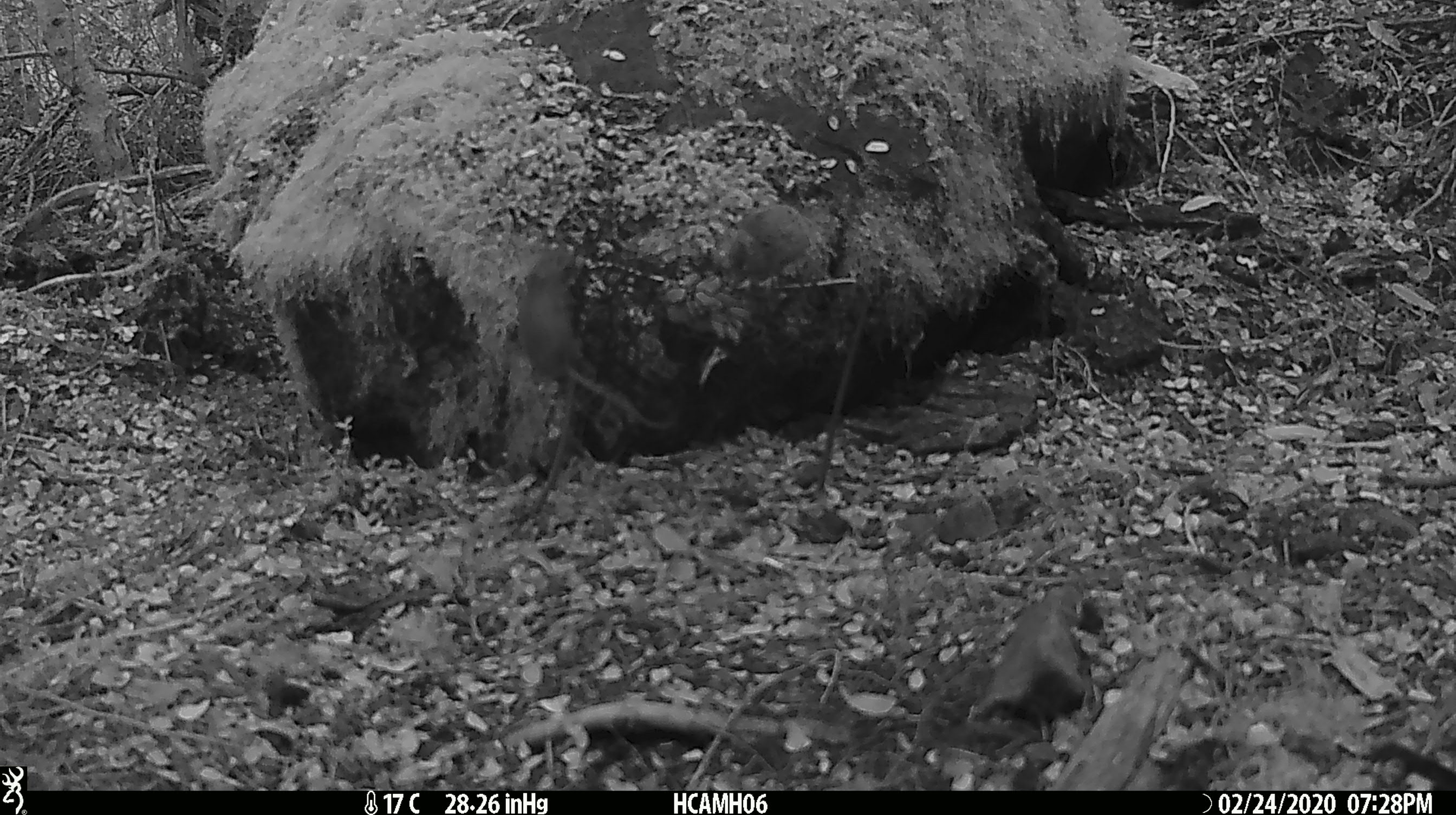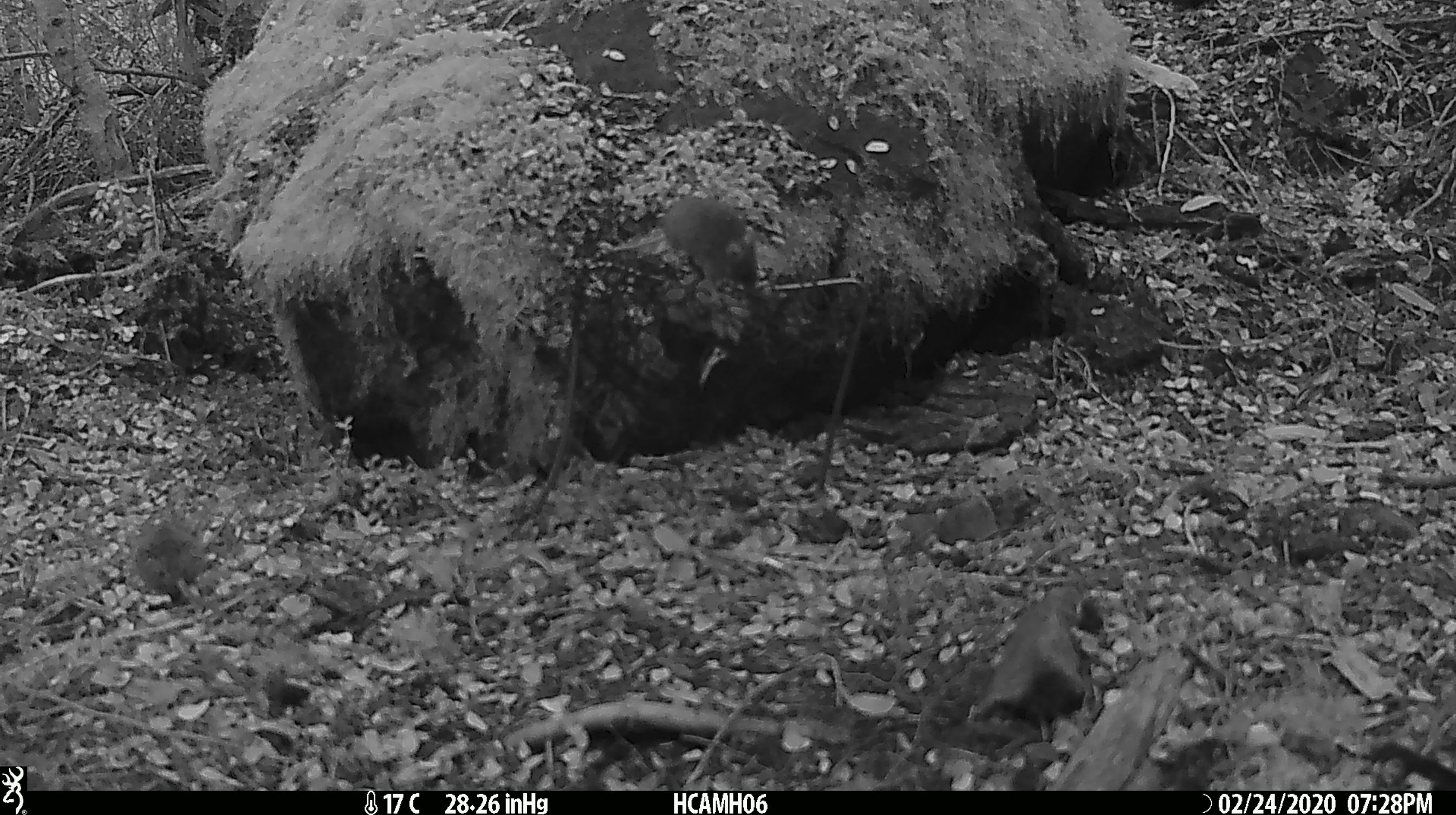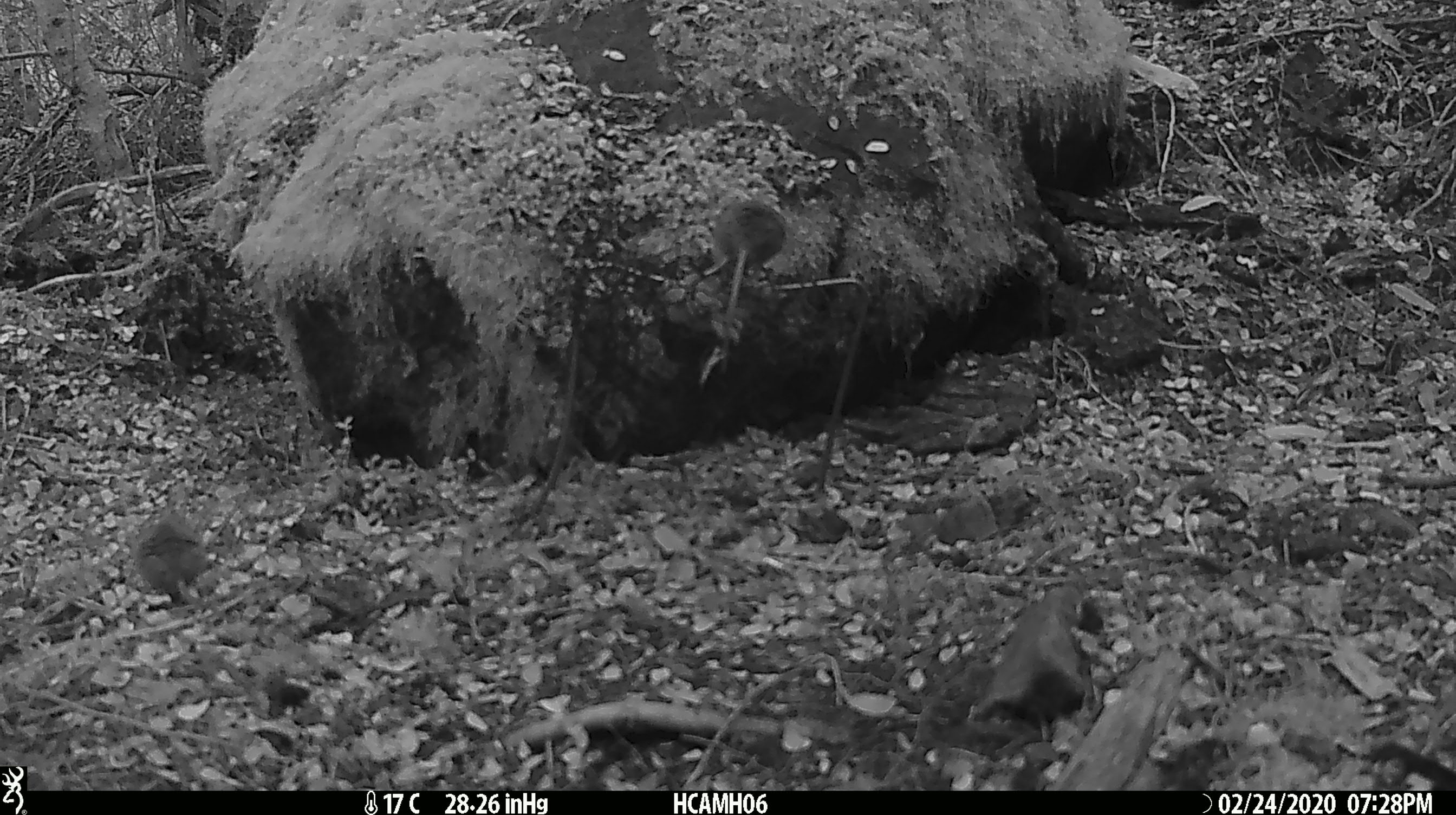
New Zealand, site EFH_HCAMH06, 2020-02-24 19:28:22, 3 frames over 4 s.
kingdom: Animalia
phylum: Chordata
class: Mammalia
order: Rodentia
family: Muridae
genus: Mus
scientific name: Mus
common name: mouse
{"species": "mouse (Mus)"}